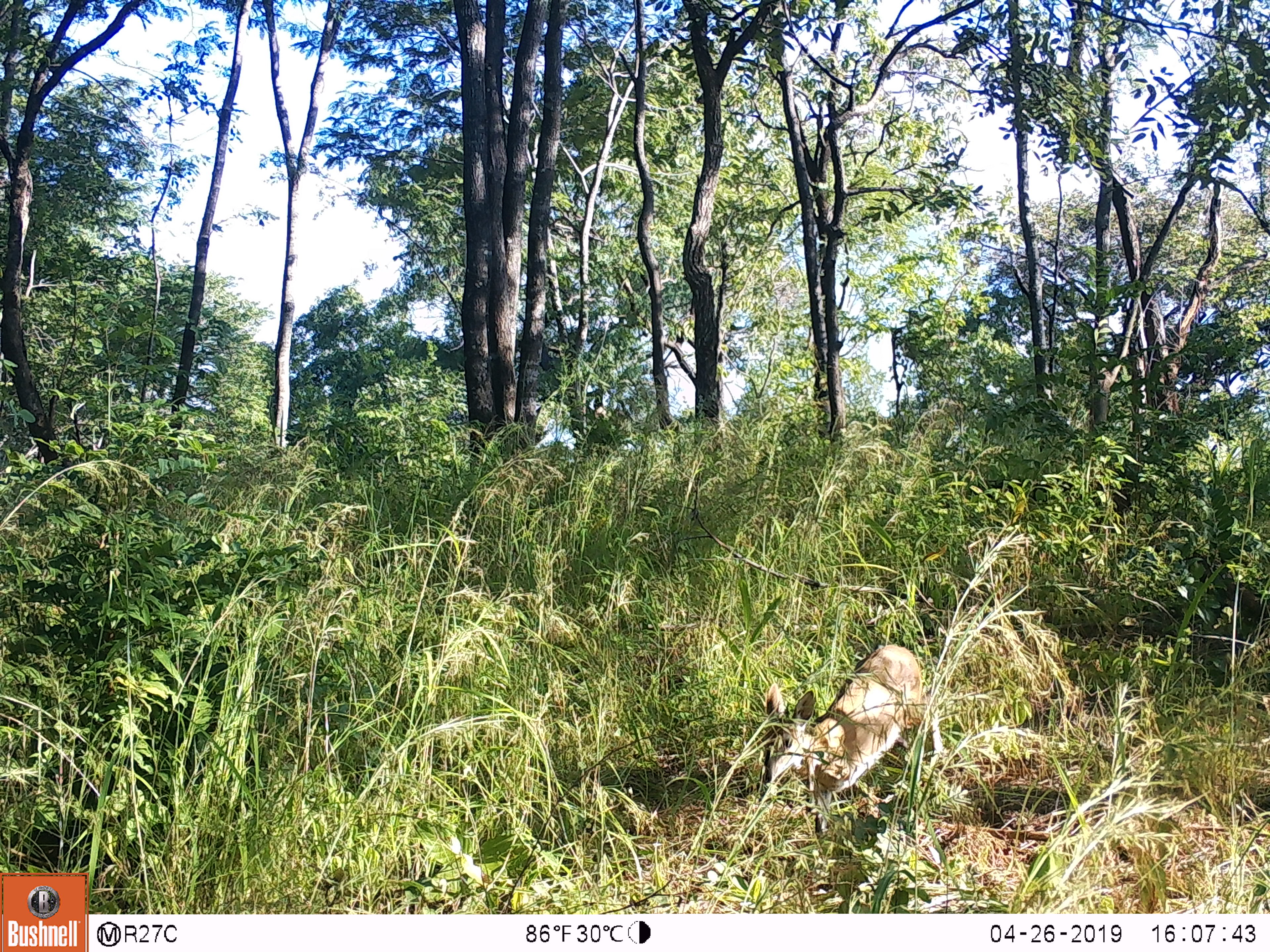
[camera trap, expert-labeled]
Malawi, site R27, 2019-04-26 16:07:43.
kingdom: Animalia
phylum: Chordata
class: Mammalia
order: Artiodactyla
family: Bovidae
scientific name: Antilopinae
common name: small antelope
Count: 1.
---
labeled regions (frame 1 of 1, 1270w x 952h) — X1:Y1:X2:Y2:
small antelope: 750:610:937:869